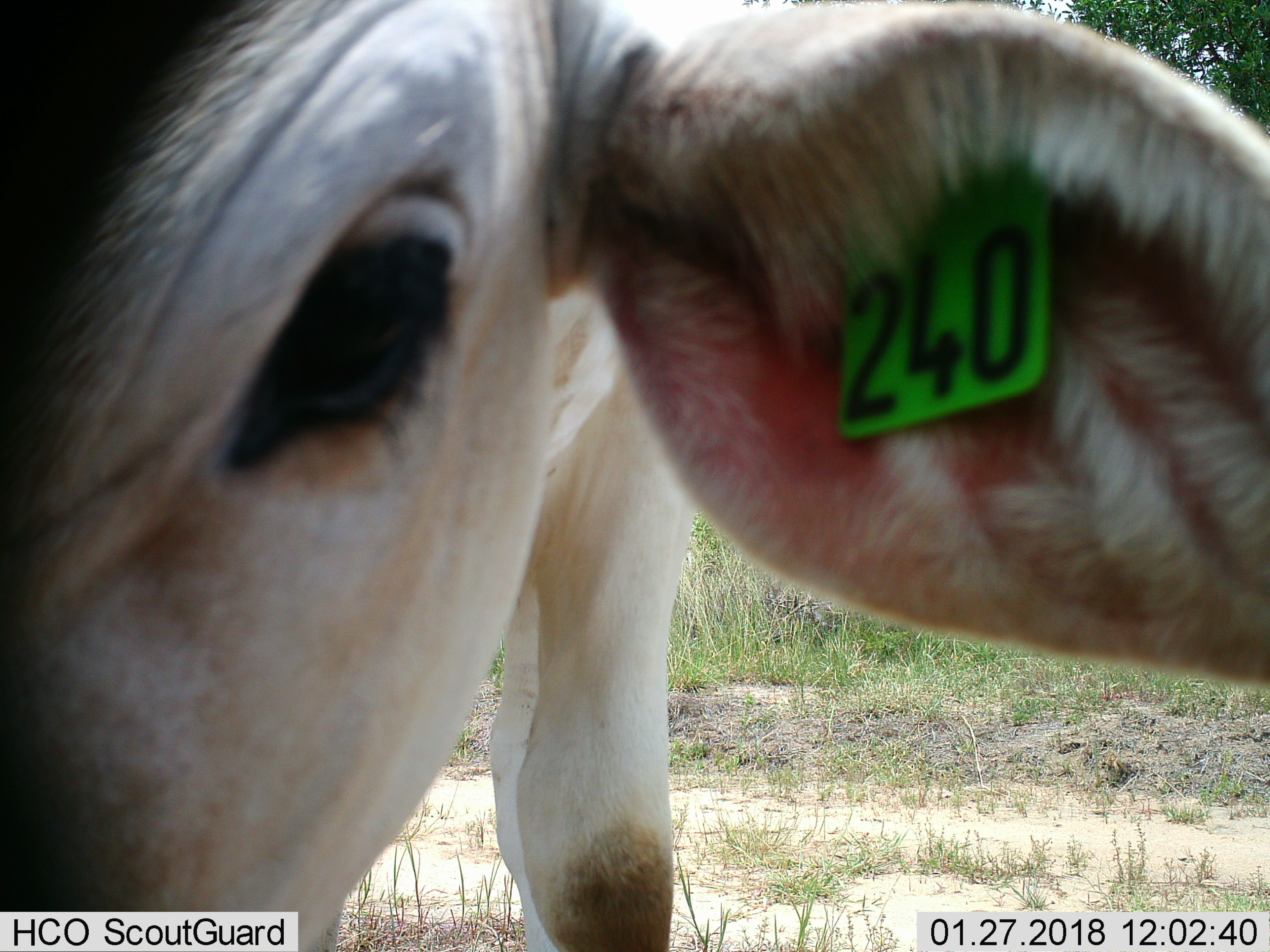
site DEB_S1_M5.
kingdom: Animalia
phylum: Chordata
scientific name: Vertebrata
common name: domestic animal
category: domesticanimal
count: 1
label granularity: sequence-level